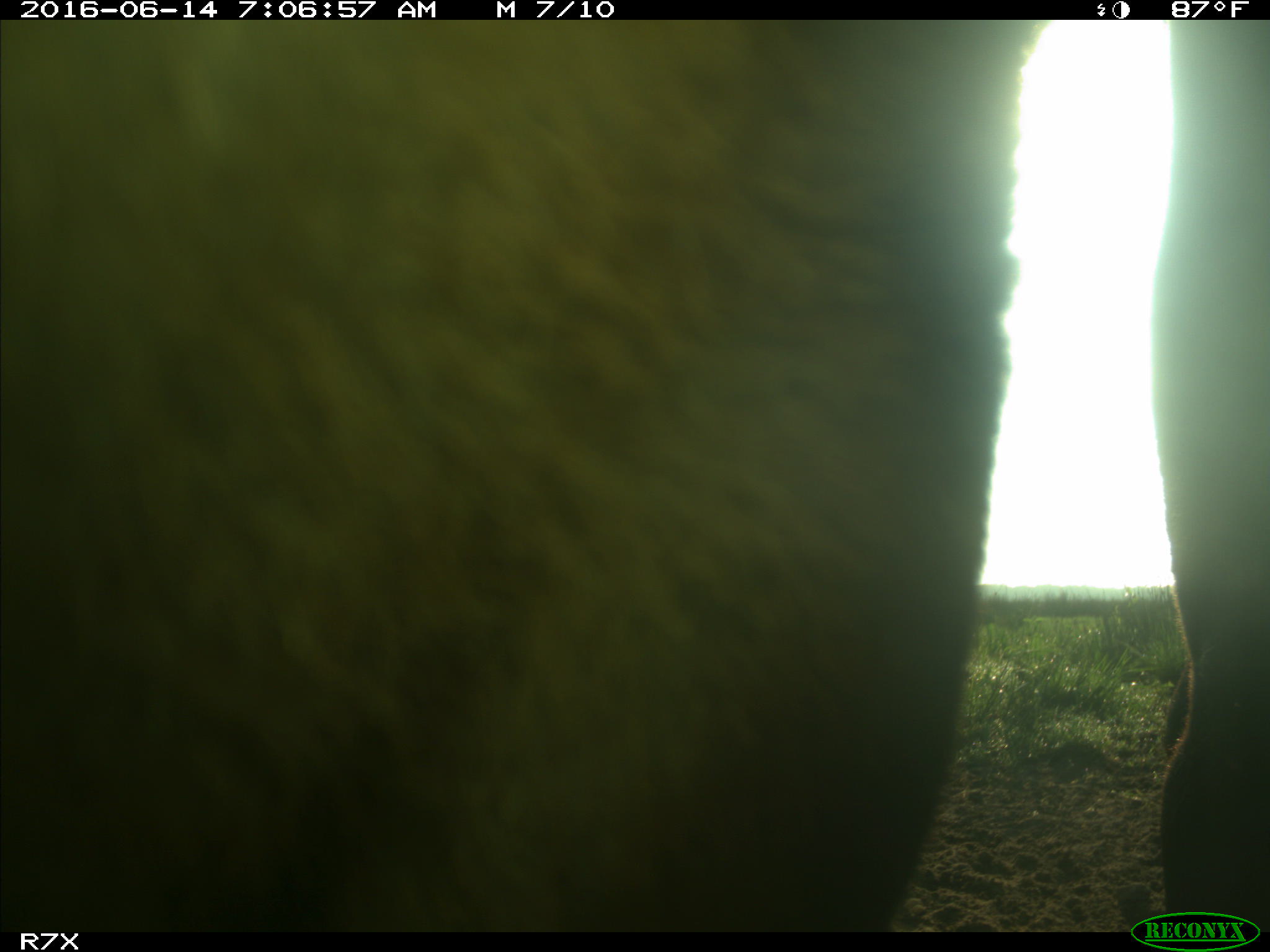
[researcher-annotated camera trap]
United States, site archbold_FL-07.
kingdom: Animalia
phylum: Chordata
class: Mammalia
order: Artiodactyla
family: Bovidae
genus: Bos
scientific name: Bos taurus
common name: domestic cow